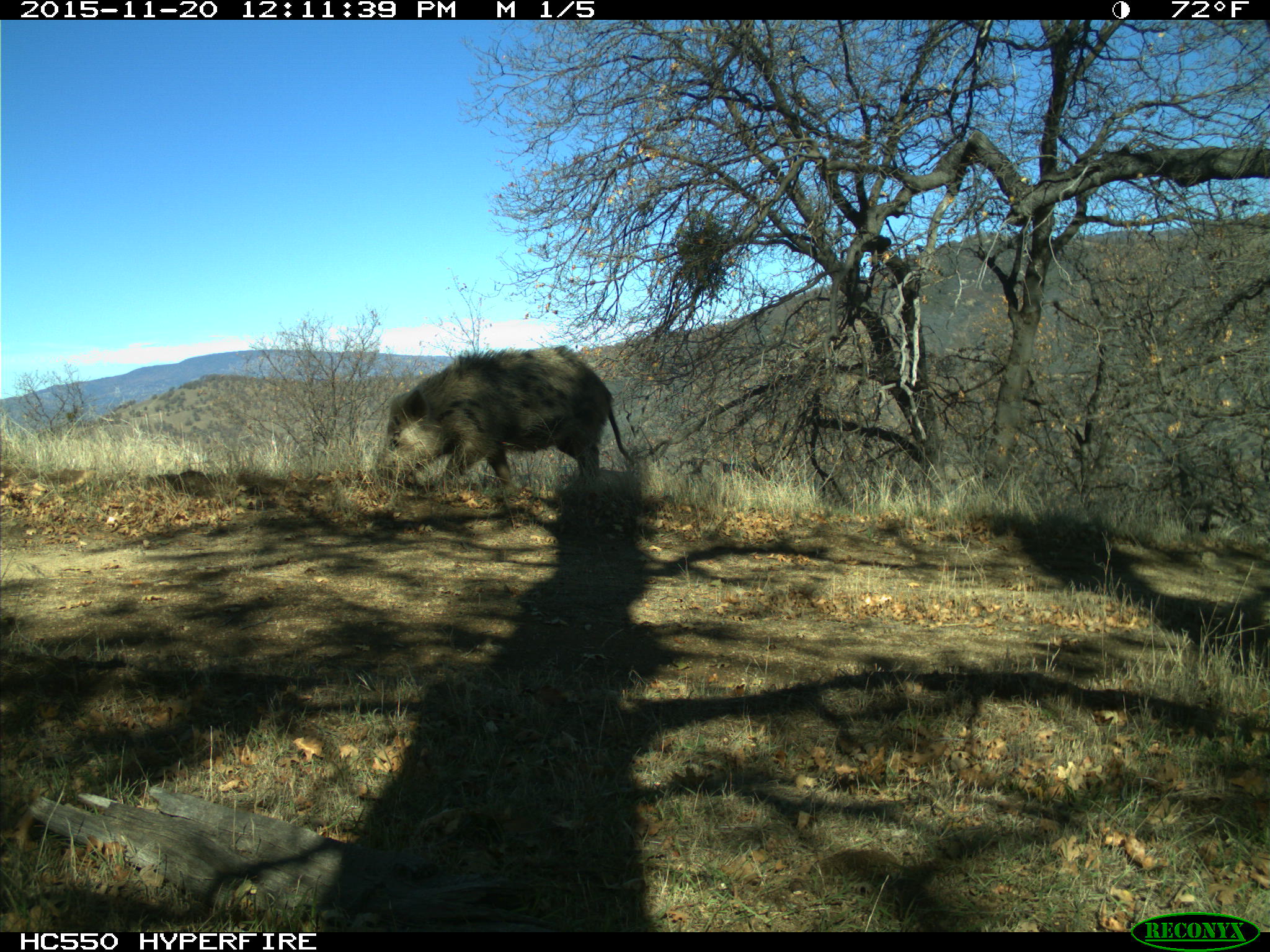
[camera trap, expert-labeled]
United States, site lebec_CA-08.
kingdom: Animalia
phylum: Chordata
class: Mammalia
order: Artiodactyla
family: Suidae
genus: Sus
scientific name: Sus scrofa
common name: wild boar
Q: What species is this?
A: Sus scrofa (wild boar).